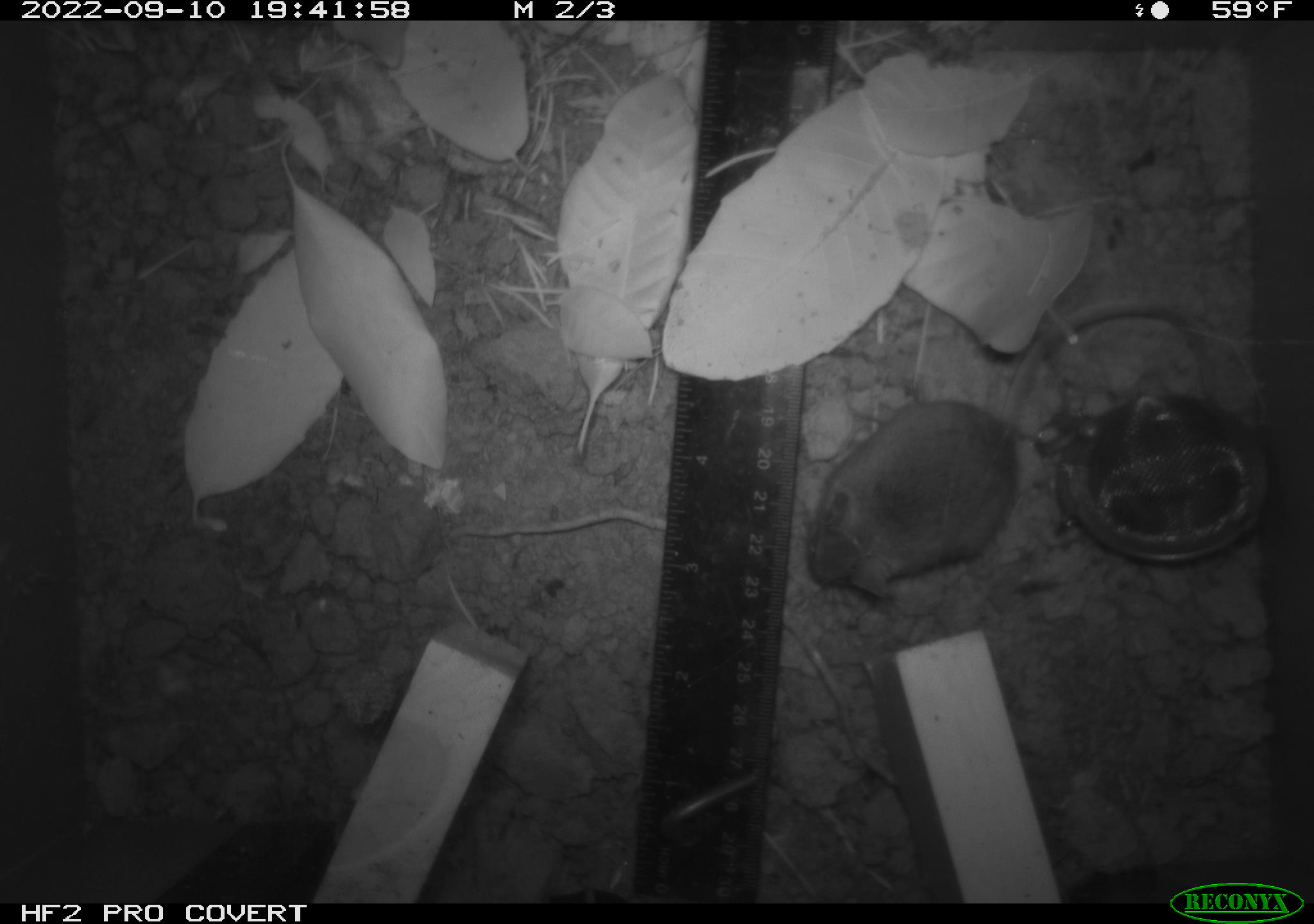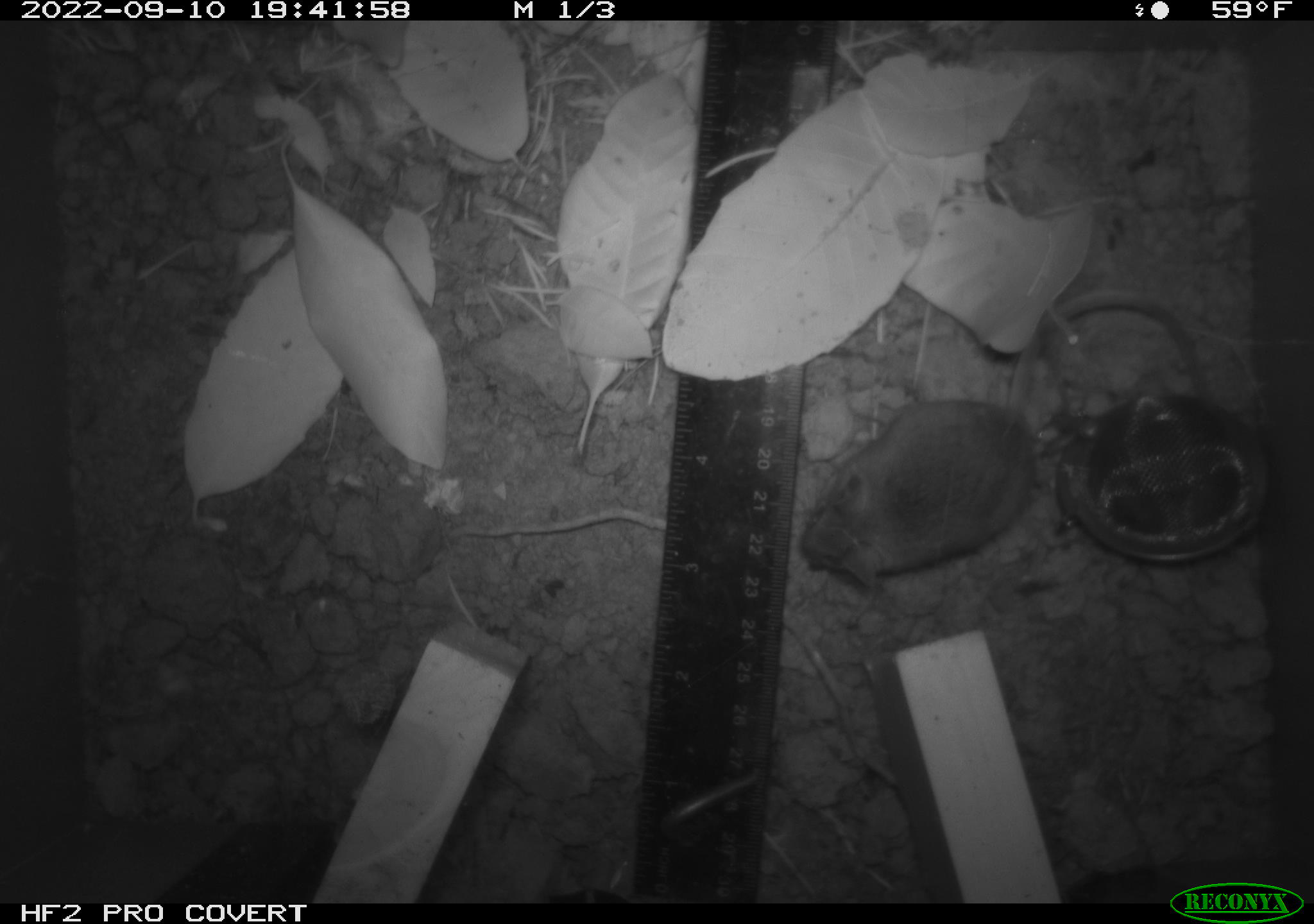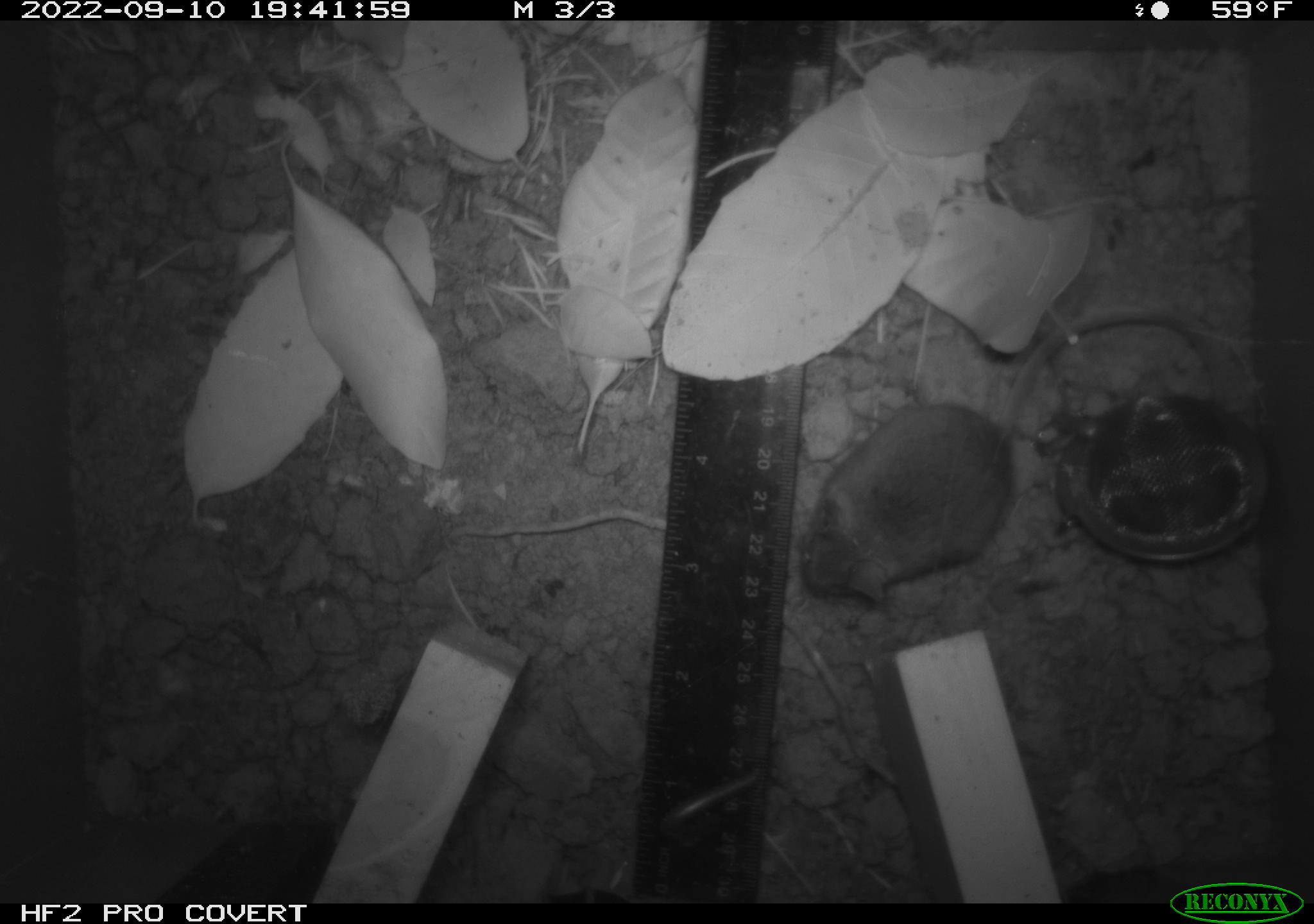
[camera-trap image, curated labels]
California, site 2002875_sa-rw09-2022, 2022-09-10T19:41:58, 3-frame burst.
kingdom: Animalia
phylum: Chordata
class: Mammalia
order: Rodentia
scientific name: Rodentia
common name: rodent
Rodent (Rodentia).